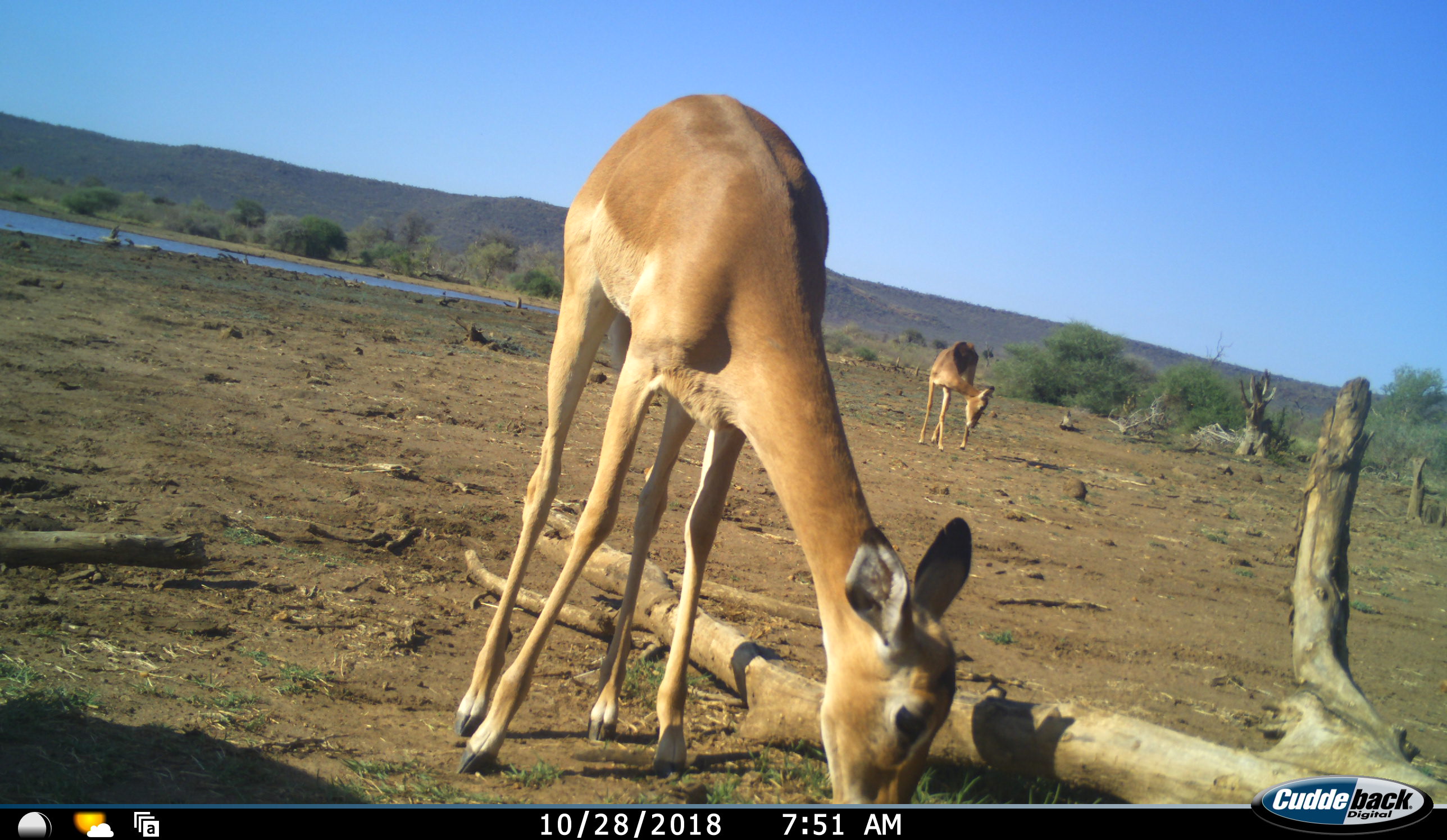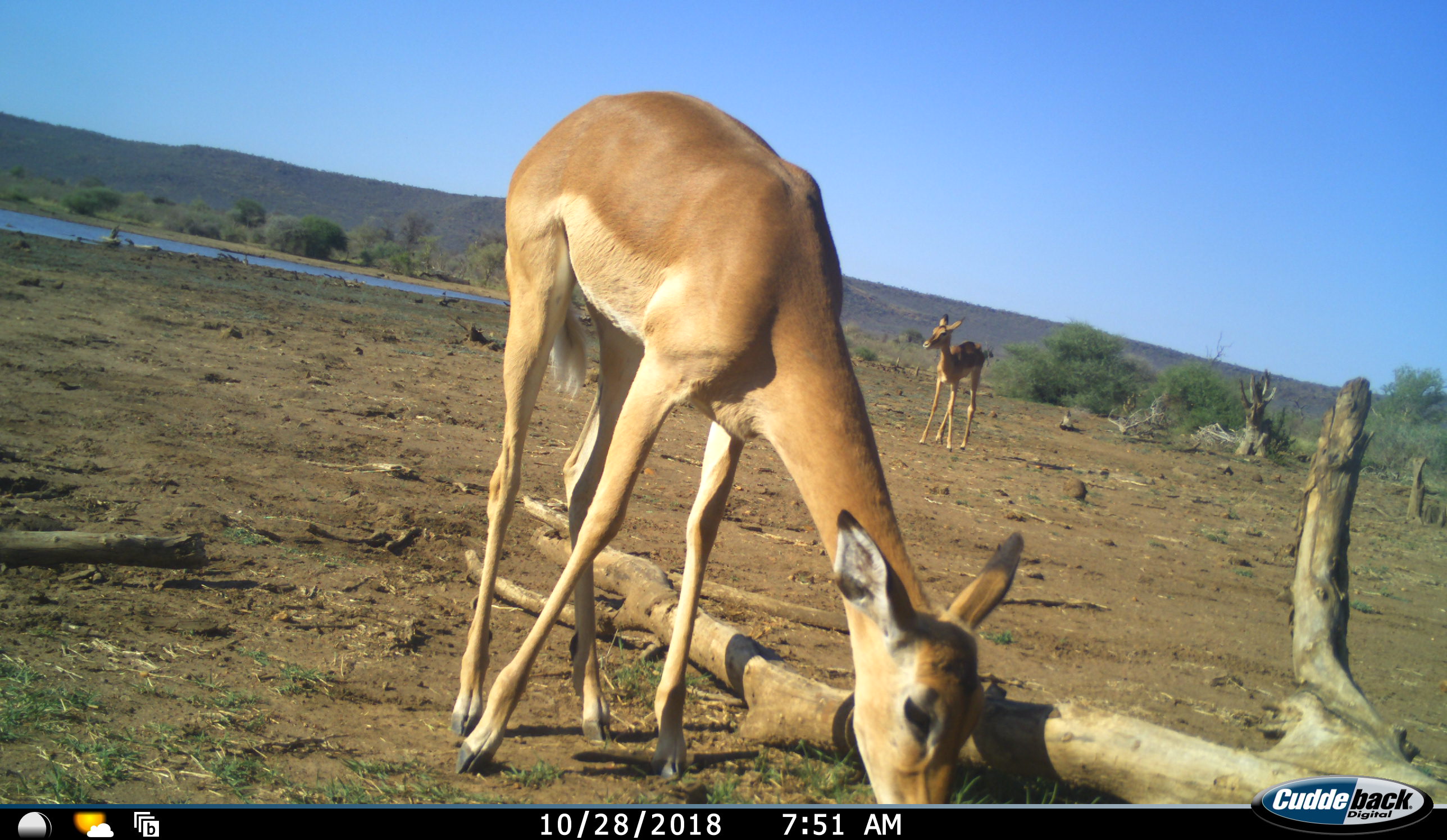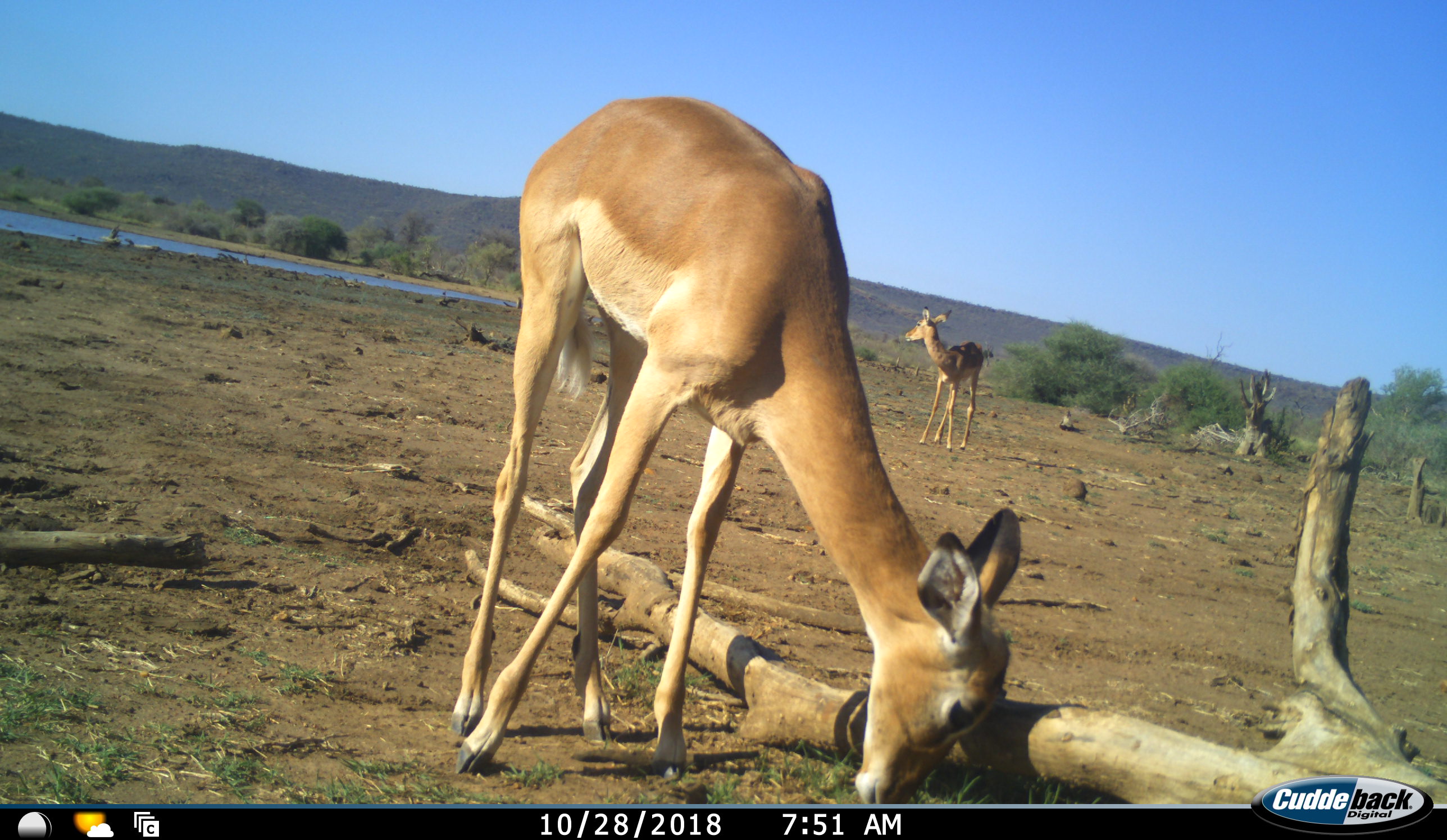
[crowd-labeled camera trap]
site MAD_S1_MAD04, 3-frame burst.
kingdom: Animalia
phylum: Chordata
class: Mammalia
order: Artiodactyla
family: Bovidae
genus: Aepyceros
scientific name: Aepyceros melampus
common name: impala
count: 2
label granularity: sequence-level